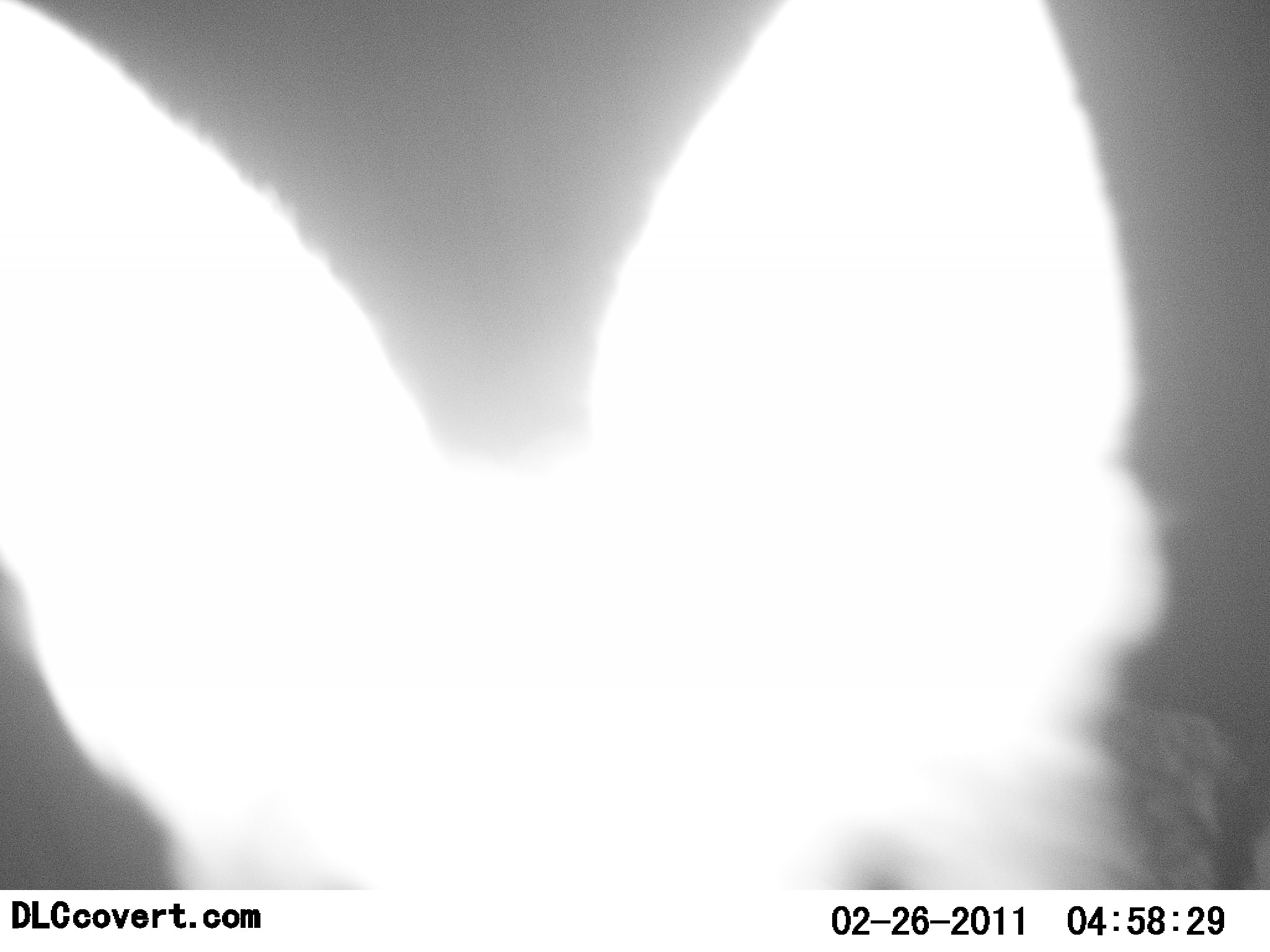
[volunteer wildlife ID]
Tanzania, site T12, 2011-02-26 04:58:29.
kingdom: Animalia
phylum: Chordata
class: Mammalia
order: Carnivora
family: Canidae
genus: Otocyon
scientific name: Otocyon megalotis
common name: bat-eared fox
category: batearedfox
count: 1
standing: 91%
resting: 0%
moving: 9%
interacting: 9%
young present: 0%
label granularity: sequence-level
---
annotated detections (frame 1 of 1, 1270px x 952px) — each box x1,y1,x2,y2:
animal: 0,0,1270,890